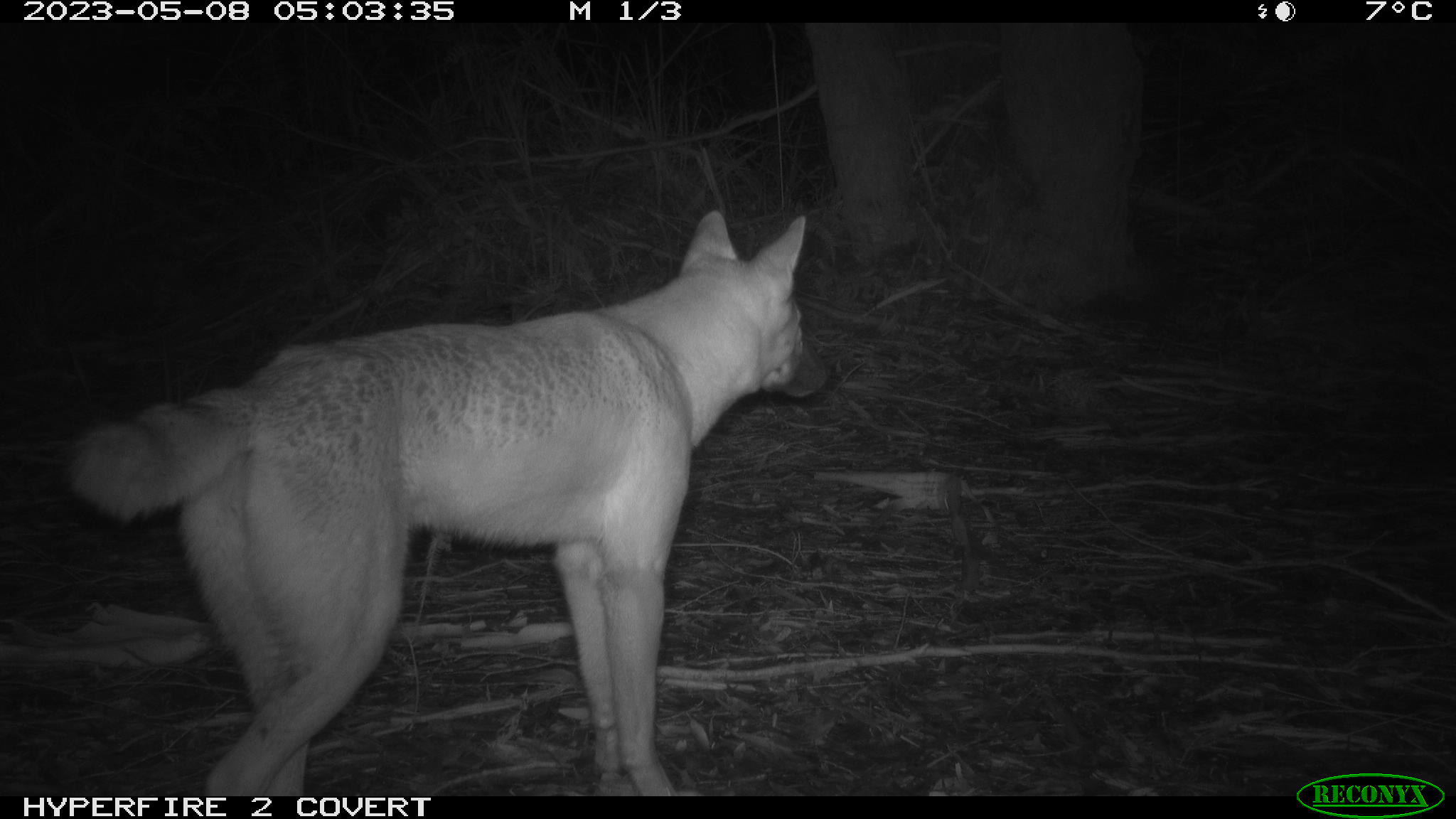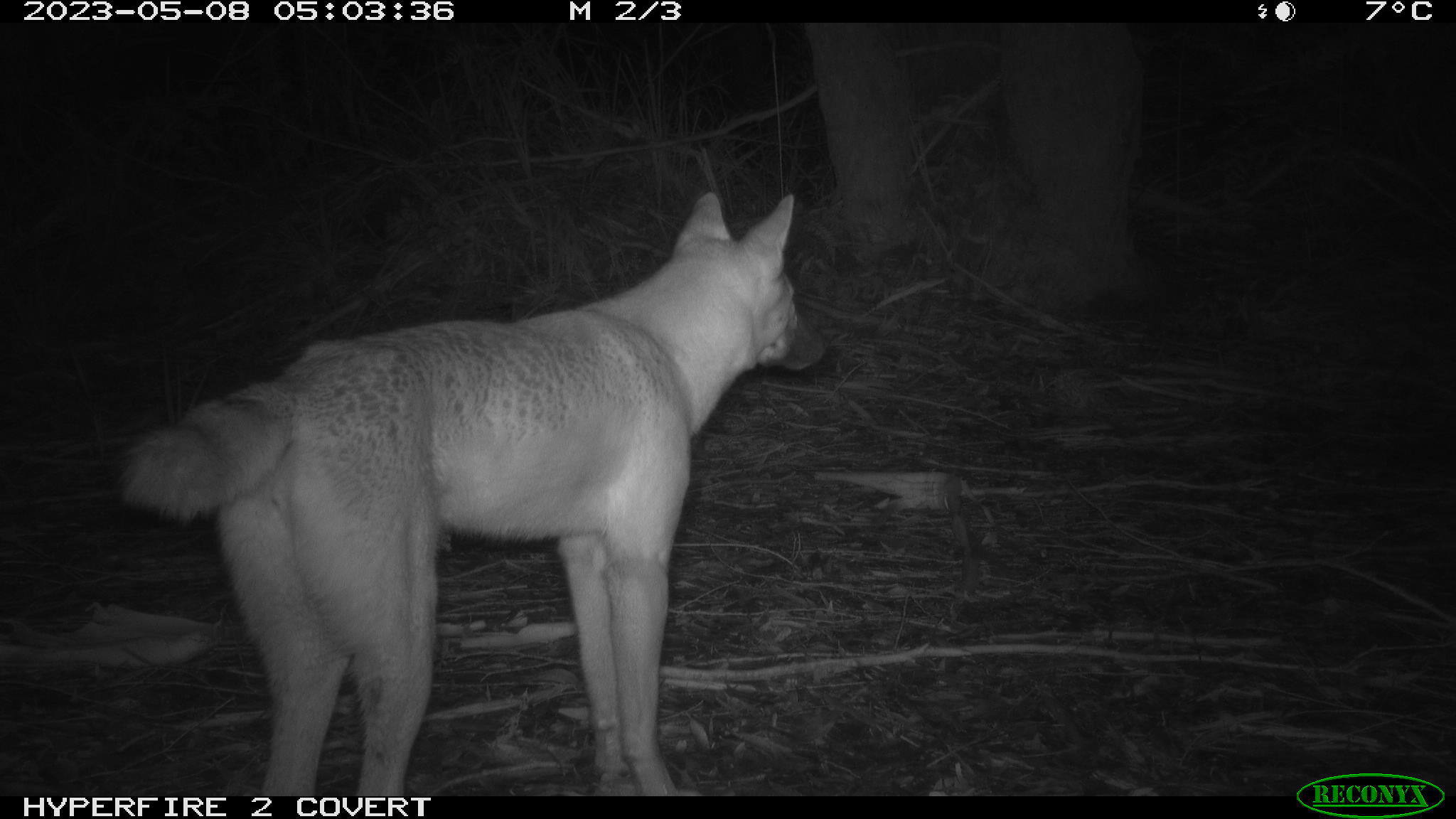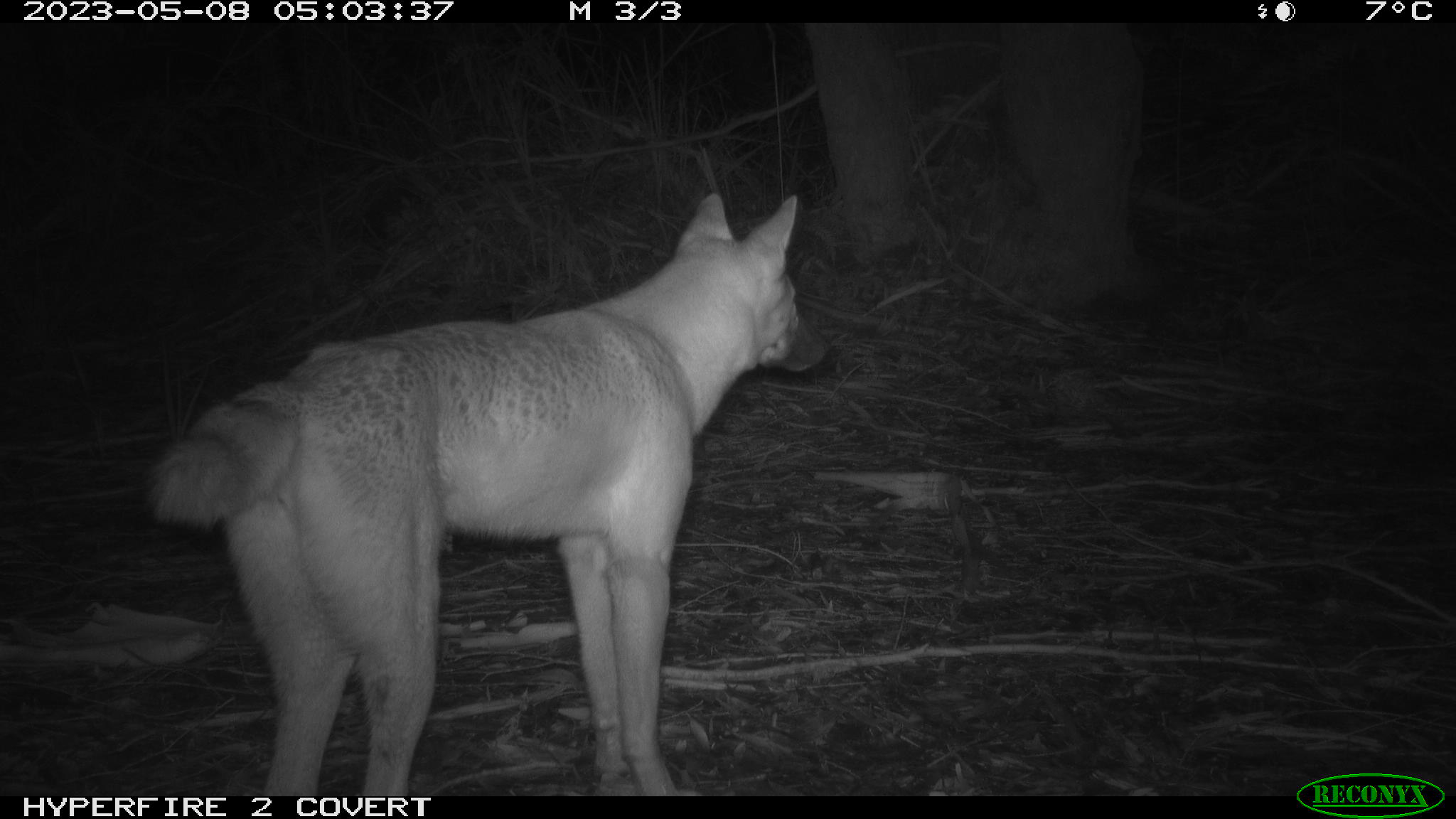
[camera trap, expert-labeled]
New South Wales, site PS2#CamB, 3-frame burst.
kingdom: Animalia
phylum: Chordata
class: Mammalia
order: Carnivora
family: Canidae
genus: Canis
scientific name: Canis familiaris dingo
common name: dingo